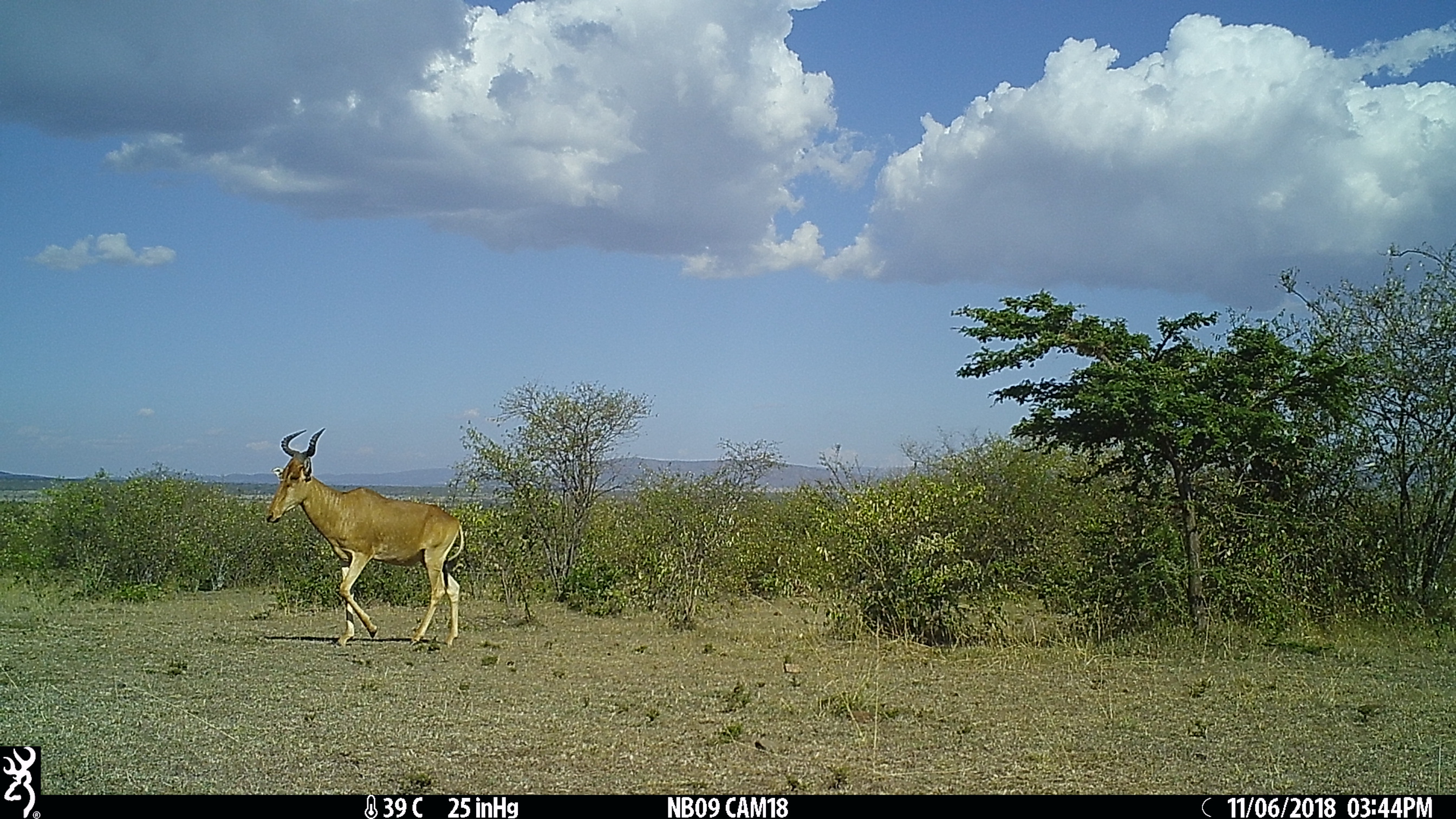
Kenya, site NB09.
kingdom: Animalia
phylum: Chordata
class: Mammalia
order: Artiodactyla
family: Bovidae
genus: Alcelaphus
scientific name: Alcelaphus buselaphus cokii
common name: coke's hartebeest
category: hartebeest cokes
Hartebeest cokes (coke's hartebeest) (Alcelaphus buselaphus cokii).